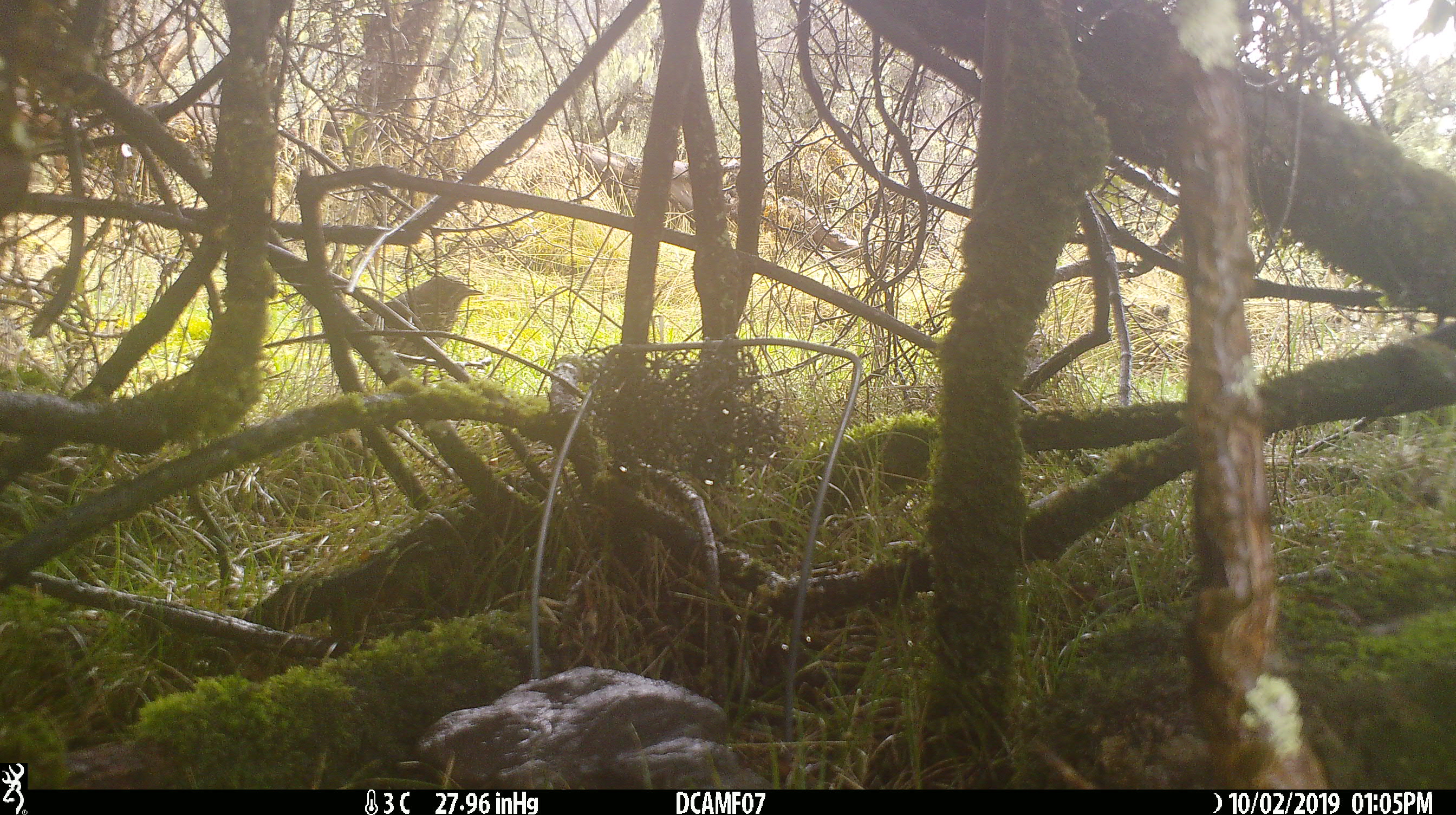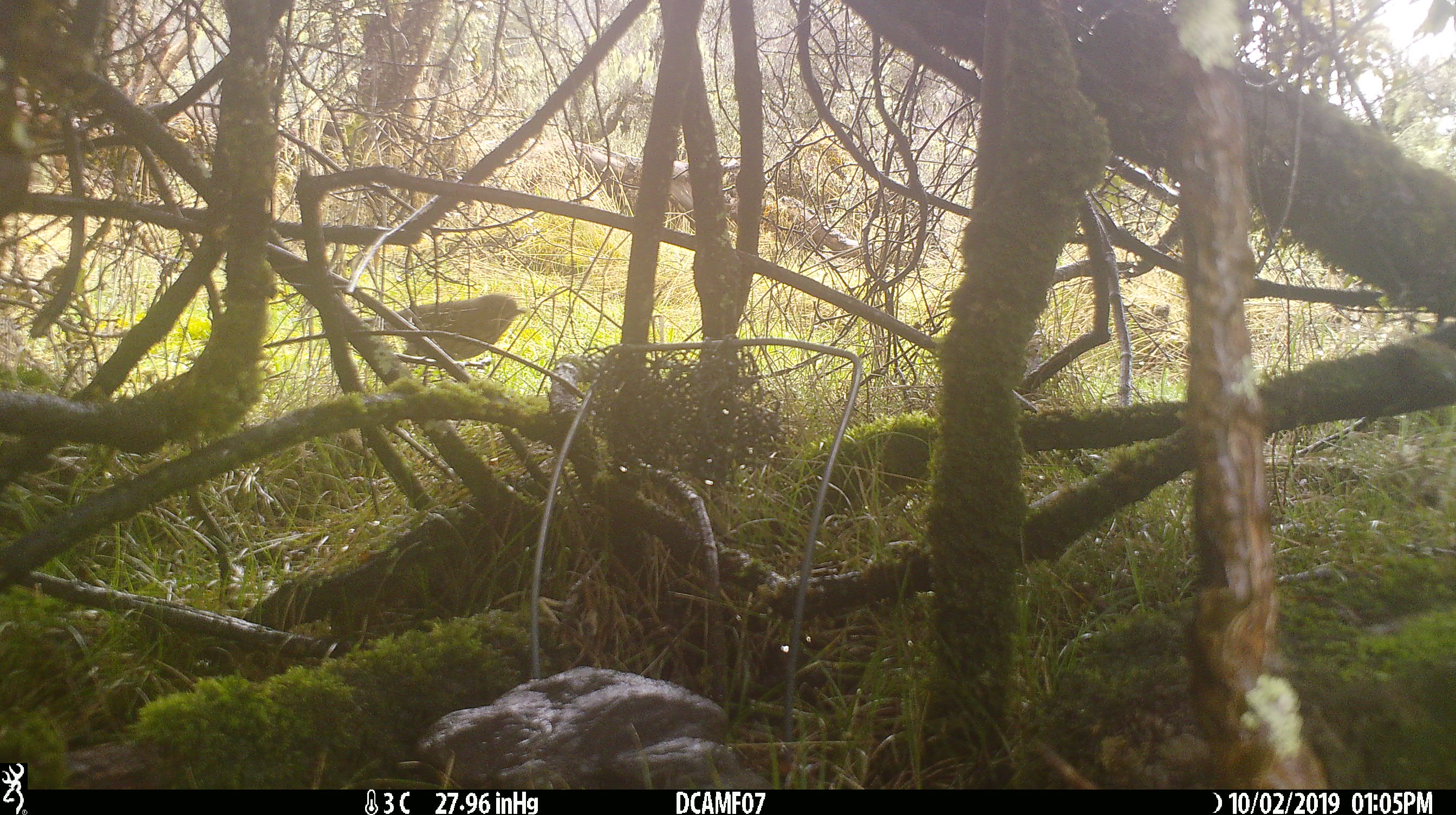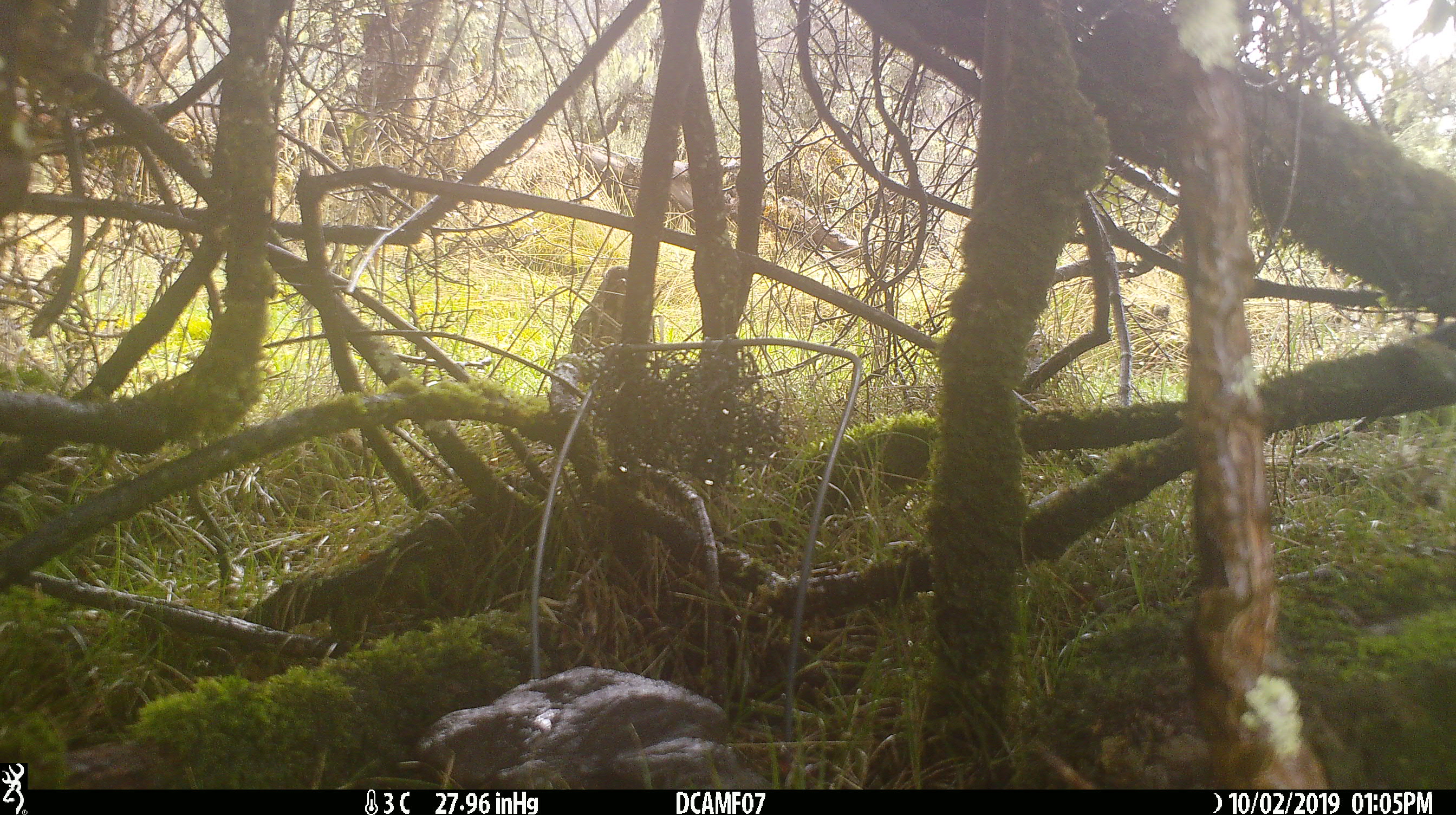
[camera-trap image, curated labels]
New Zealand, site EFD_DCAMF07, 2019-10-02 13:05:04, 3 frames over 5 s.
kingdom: Animalia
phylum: Chordata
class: Aves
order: Passeriformes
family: Turdidae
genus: Turdus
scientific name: Turdus philomelos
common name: song thrush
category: thrush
Thrush (song thrush) (Turdus philomelos).